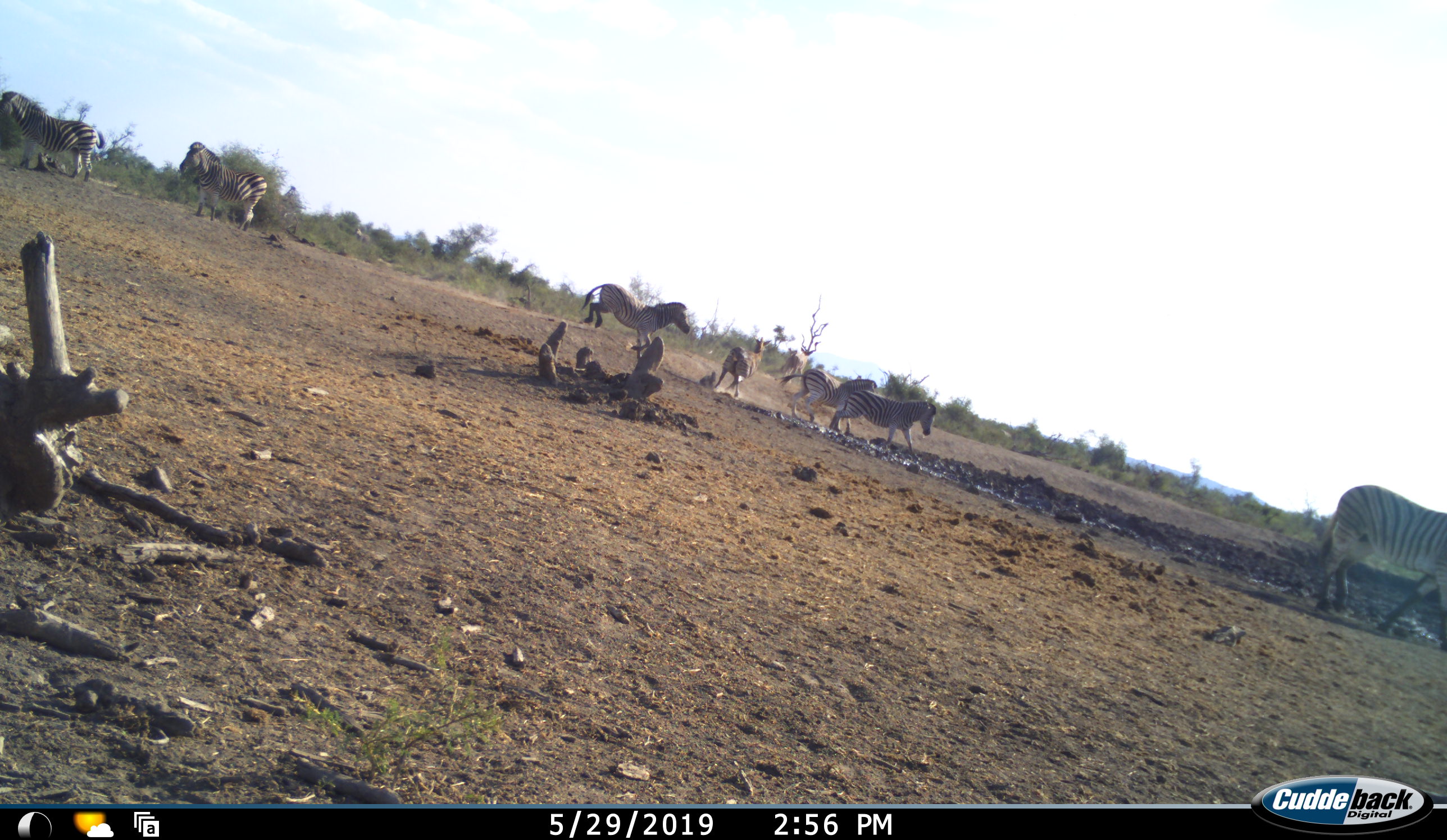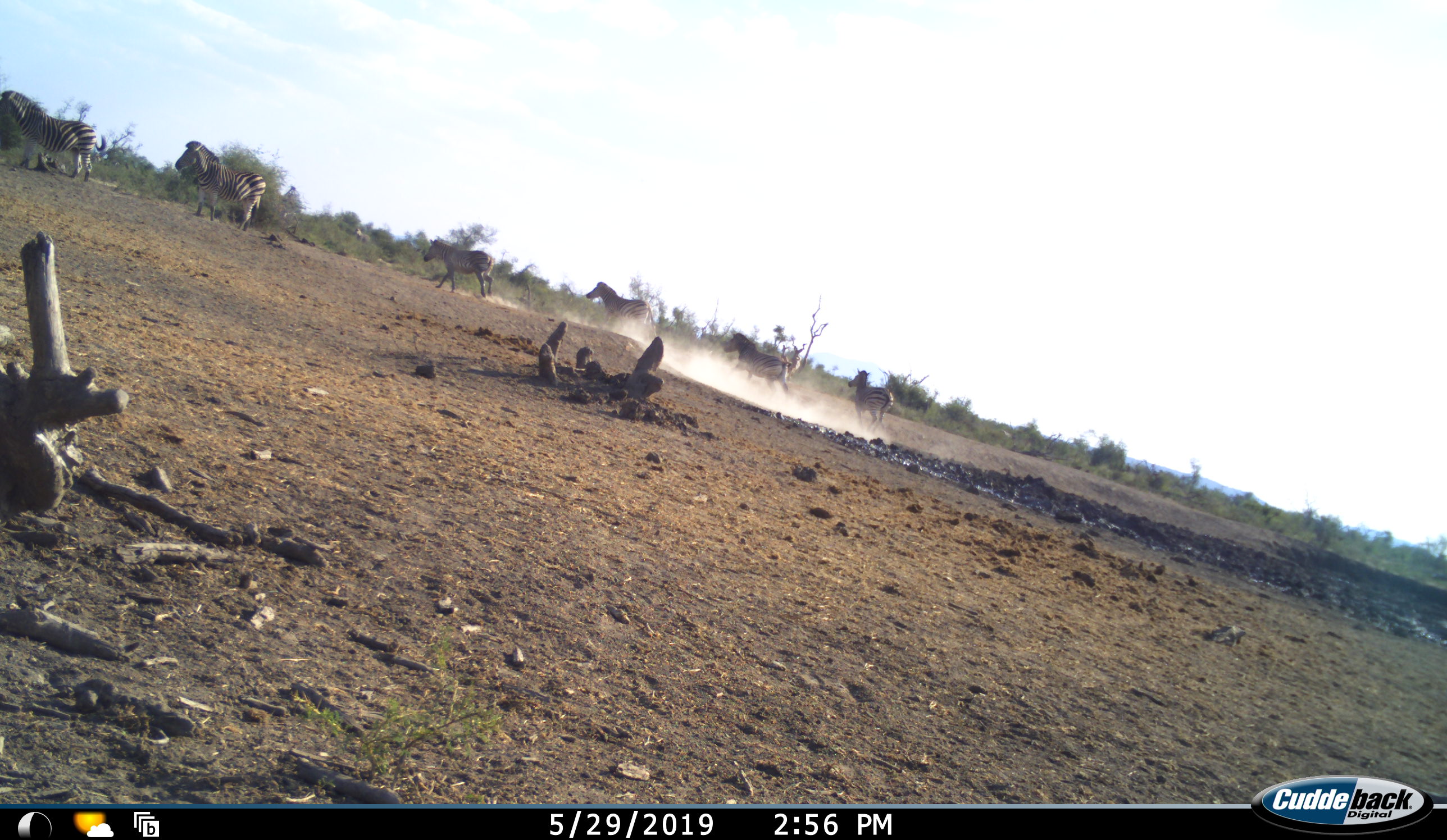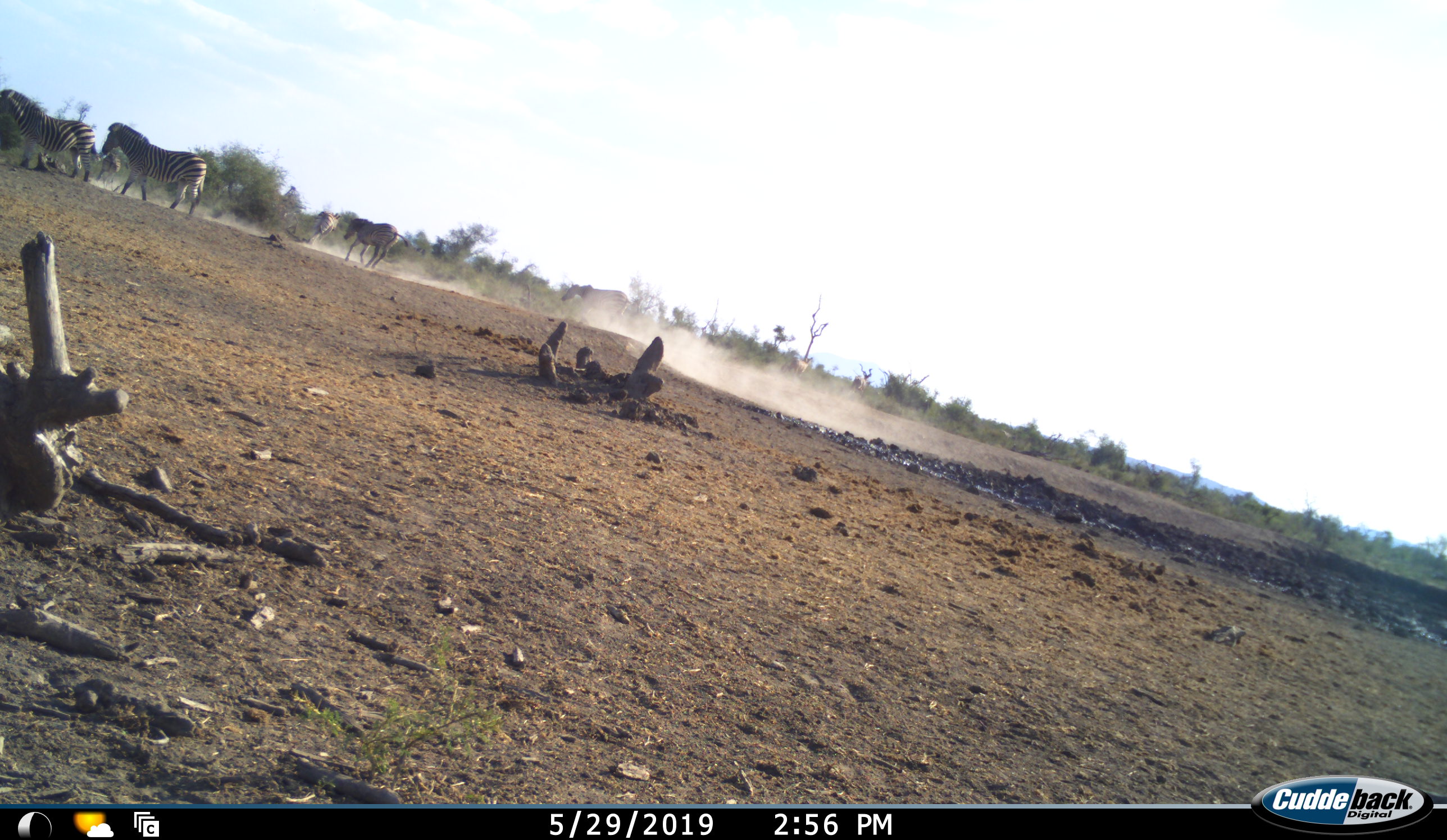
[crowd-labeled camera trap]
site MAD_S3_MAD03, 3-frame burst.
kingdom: Animalia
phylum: Chordata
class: Mammalia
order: Perissodactyla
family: Equidae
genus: Equus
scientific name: Equus quagga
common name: plains zebra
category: zebraplains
Zebraplains (plains zebra) (Equus quagga), count 8. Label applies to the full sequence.